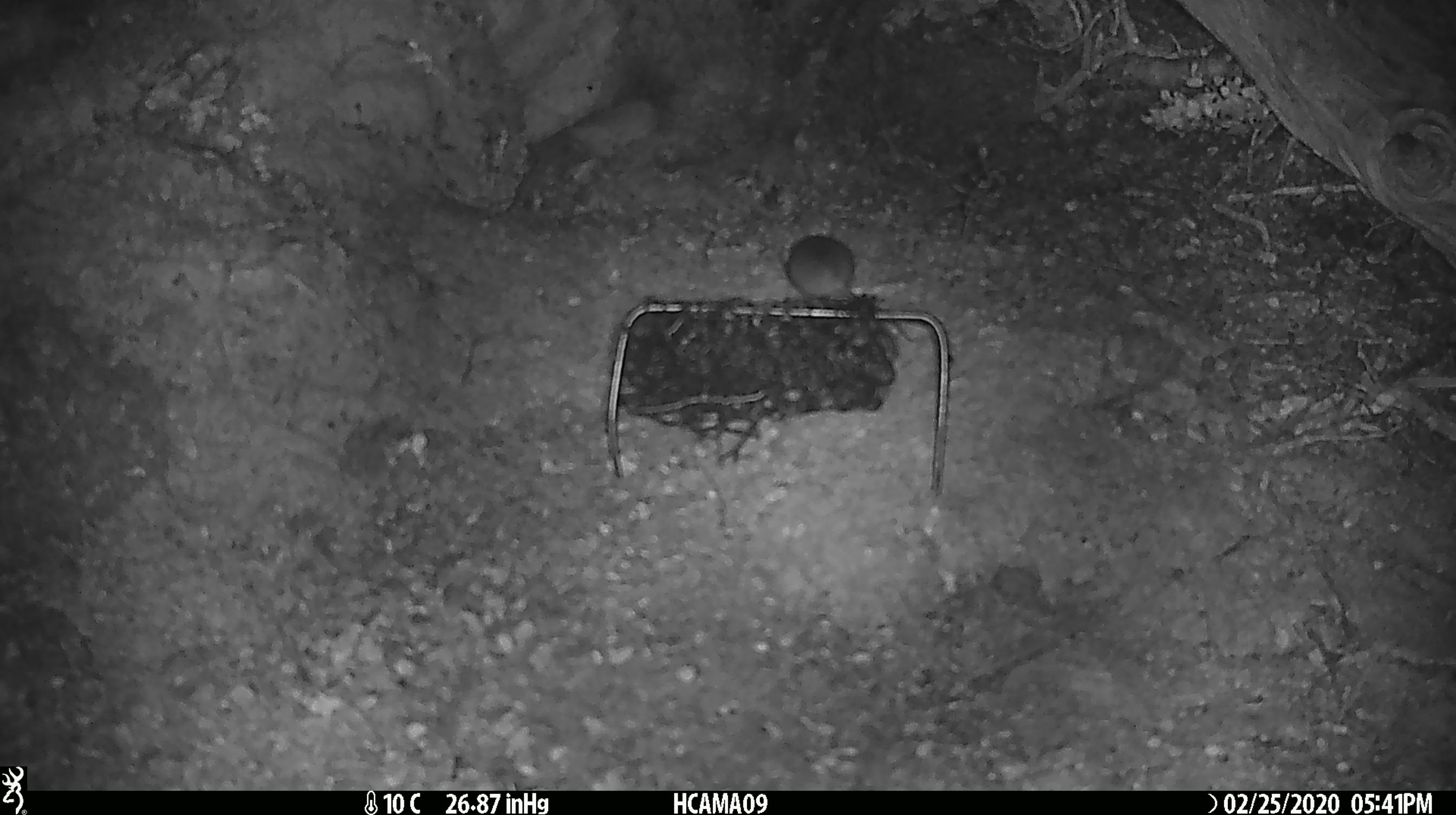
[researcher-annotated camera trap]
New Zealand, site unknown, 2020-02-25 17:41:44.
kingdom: Animalia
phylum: Chordata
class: Mammalia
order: Rodentia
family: Muridae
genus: Mus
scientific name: Mus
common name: mouse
Mouse (Mus).